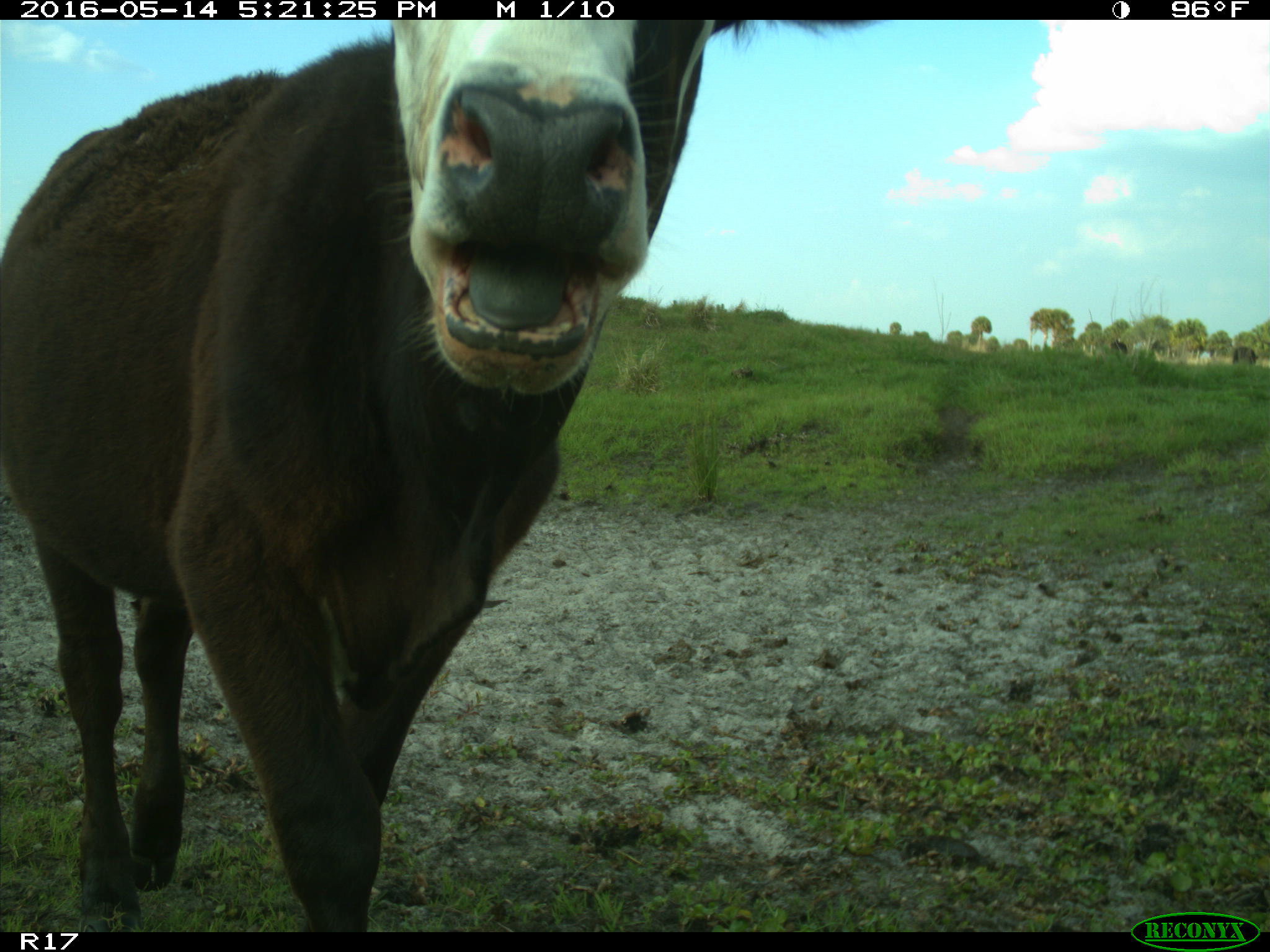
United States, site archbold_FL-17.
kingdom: Animalia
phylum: Chordata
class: Mammalia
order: Artiodactyla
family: Bovidae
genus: Bos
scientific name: Bos taurus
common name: domestic cow